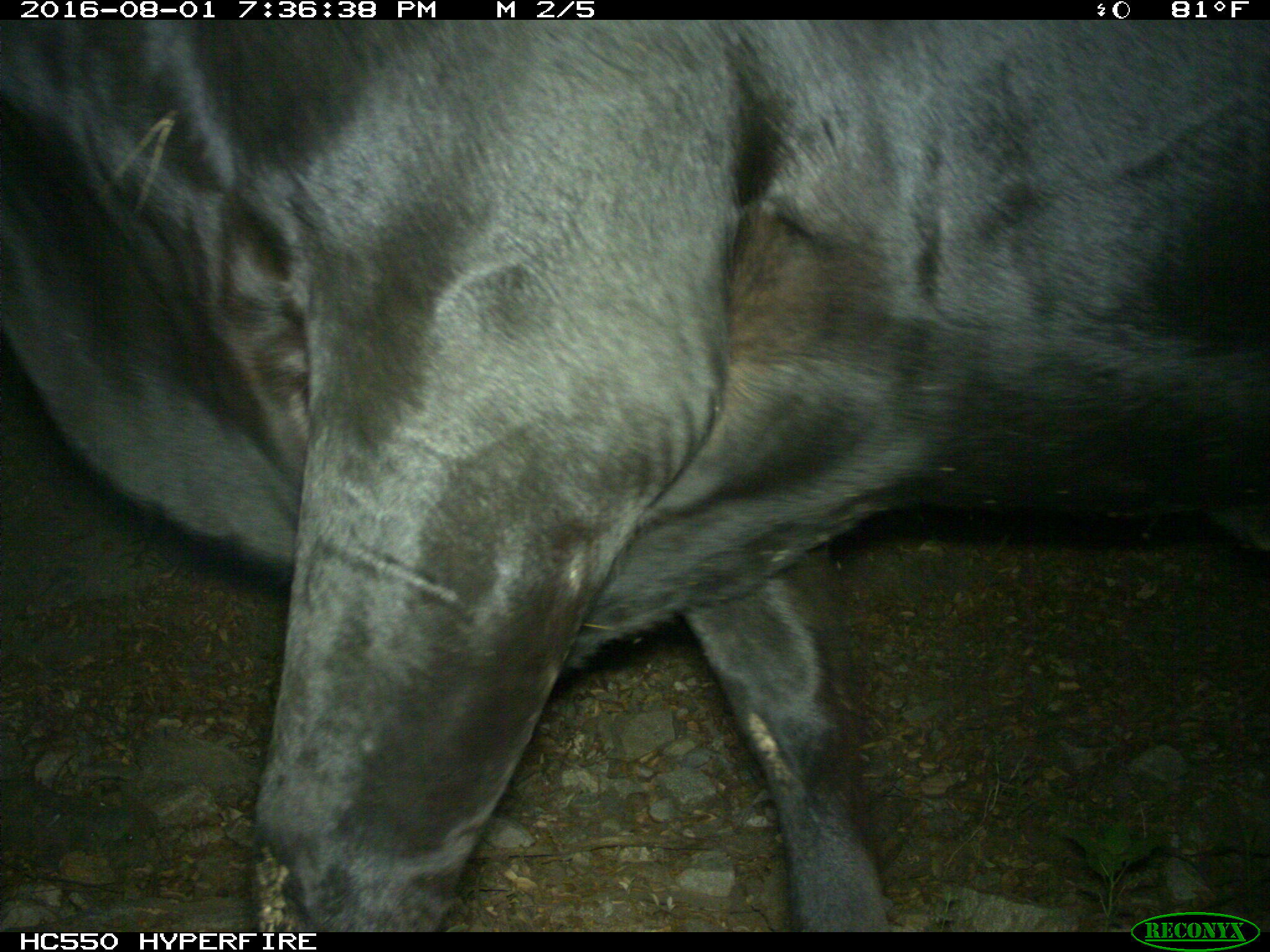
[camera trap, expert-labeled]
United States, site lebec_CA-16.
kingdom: Animalia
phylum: Chordata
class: Mammalia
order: Artiodactyla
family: Bovidae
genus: Bos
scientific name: Bos taurus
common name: domestic cow